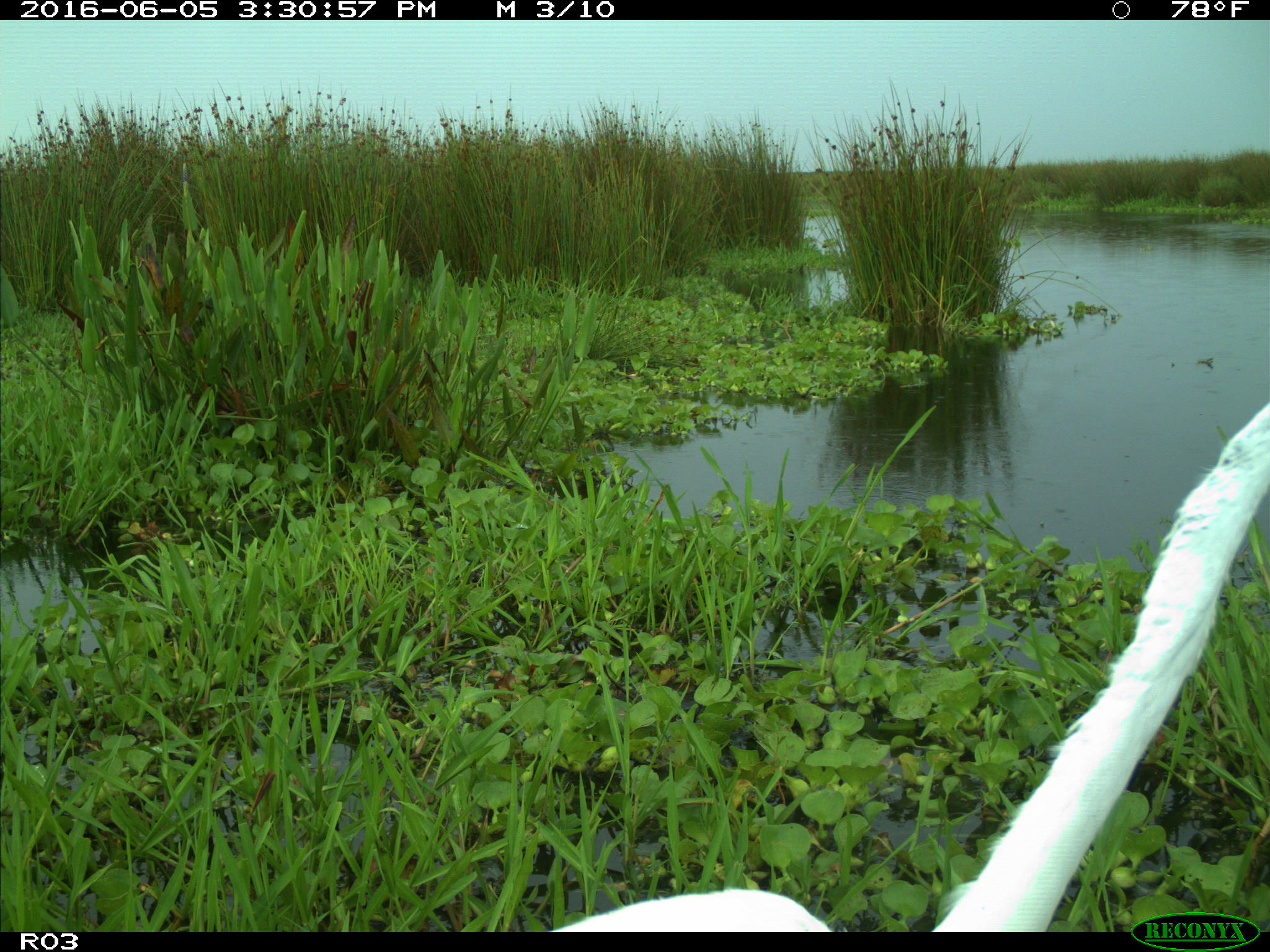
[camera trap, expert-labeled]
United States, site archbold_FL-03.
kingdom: Animalia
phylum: Chordata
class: Aves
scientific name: Aves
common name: birds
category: unidentified bird